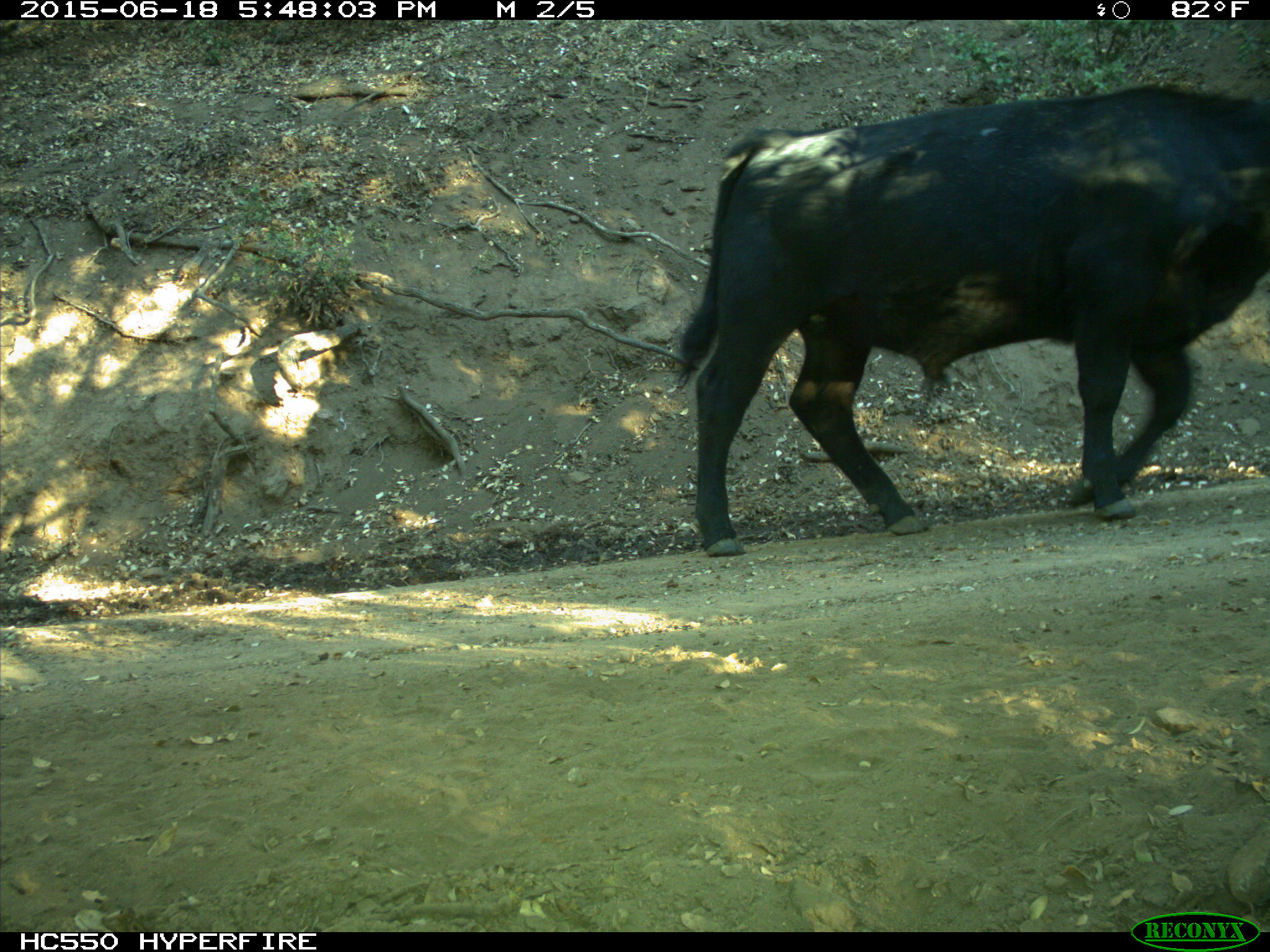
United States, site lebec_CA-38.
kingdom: Animalia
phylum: Chordata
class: Mammalia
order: Artiodactyla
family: Bovidae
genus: Bos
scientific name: Bos taurus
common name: domestic cow